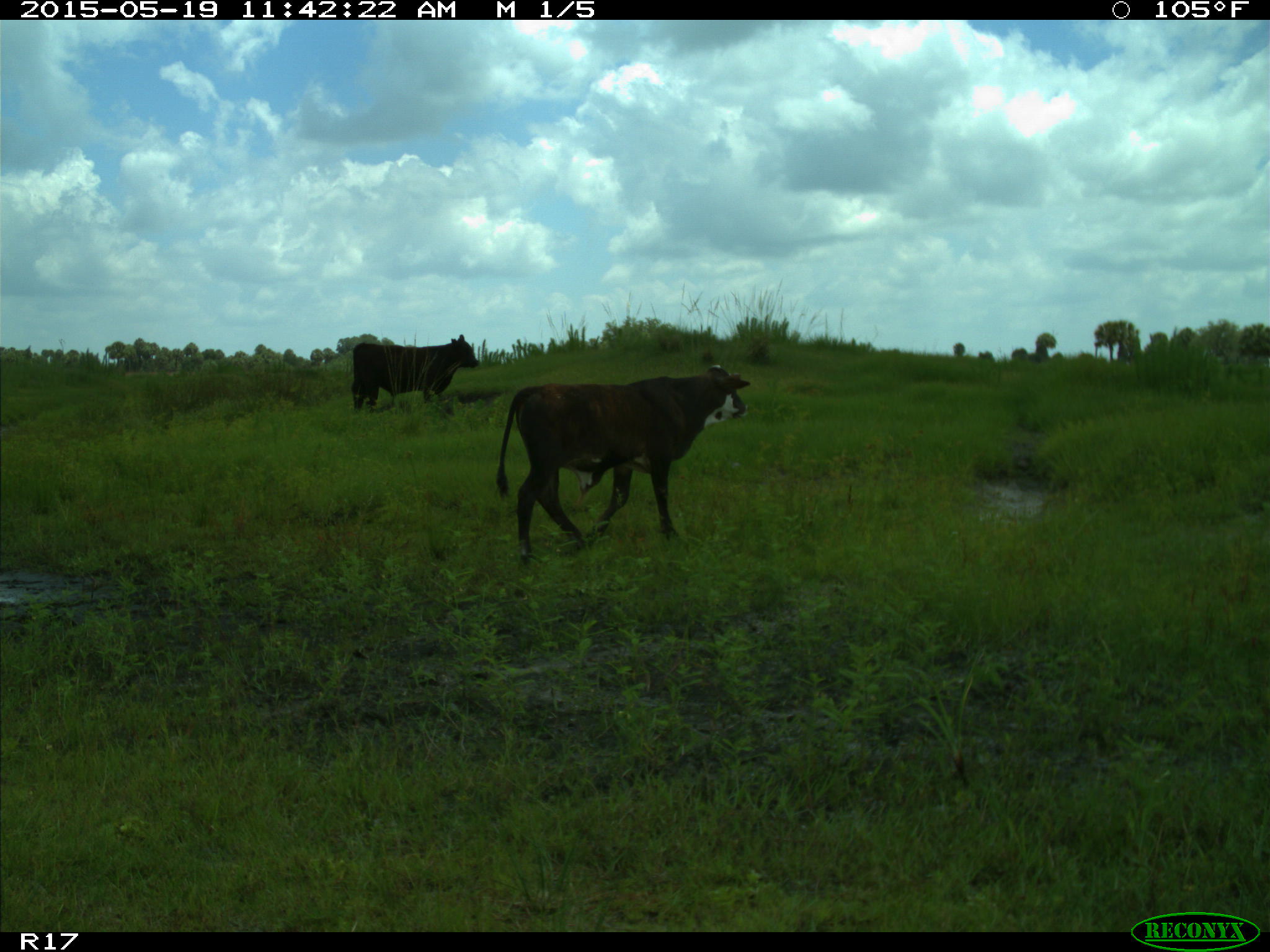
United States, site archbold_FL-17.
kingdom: Animalia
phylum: Chordata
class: Mammalia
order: Artiodactyla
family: Bovidae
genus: Bos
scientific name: Bos taurus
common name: domestic cow